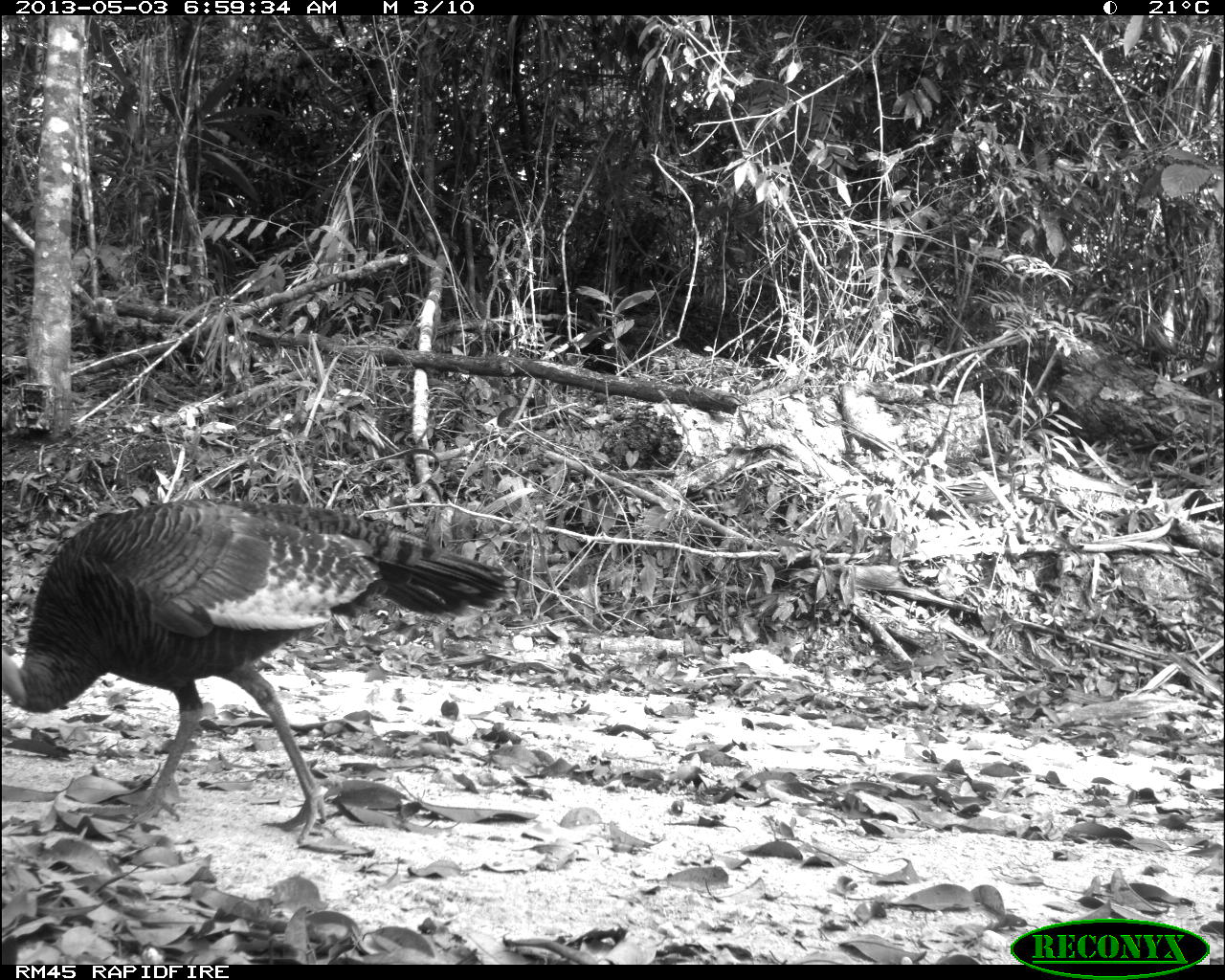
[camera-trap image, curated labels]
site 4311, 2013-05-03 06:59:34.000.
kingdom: Animalia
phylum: Chordata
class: Aves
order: Galliformes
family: Phasianidae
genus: Meleagris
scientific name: Meleagris ocellata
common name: ocellated turkey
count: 1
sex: female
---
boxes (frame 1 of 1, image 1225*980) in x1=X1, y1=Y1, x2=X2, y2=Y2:
meleagris ocellata: x1=2, y1=499, x2=517, y2=848